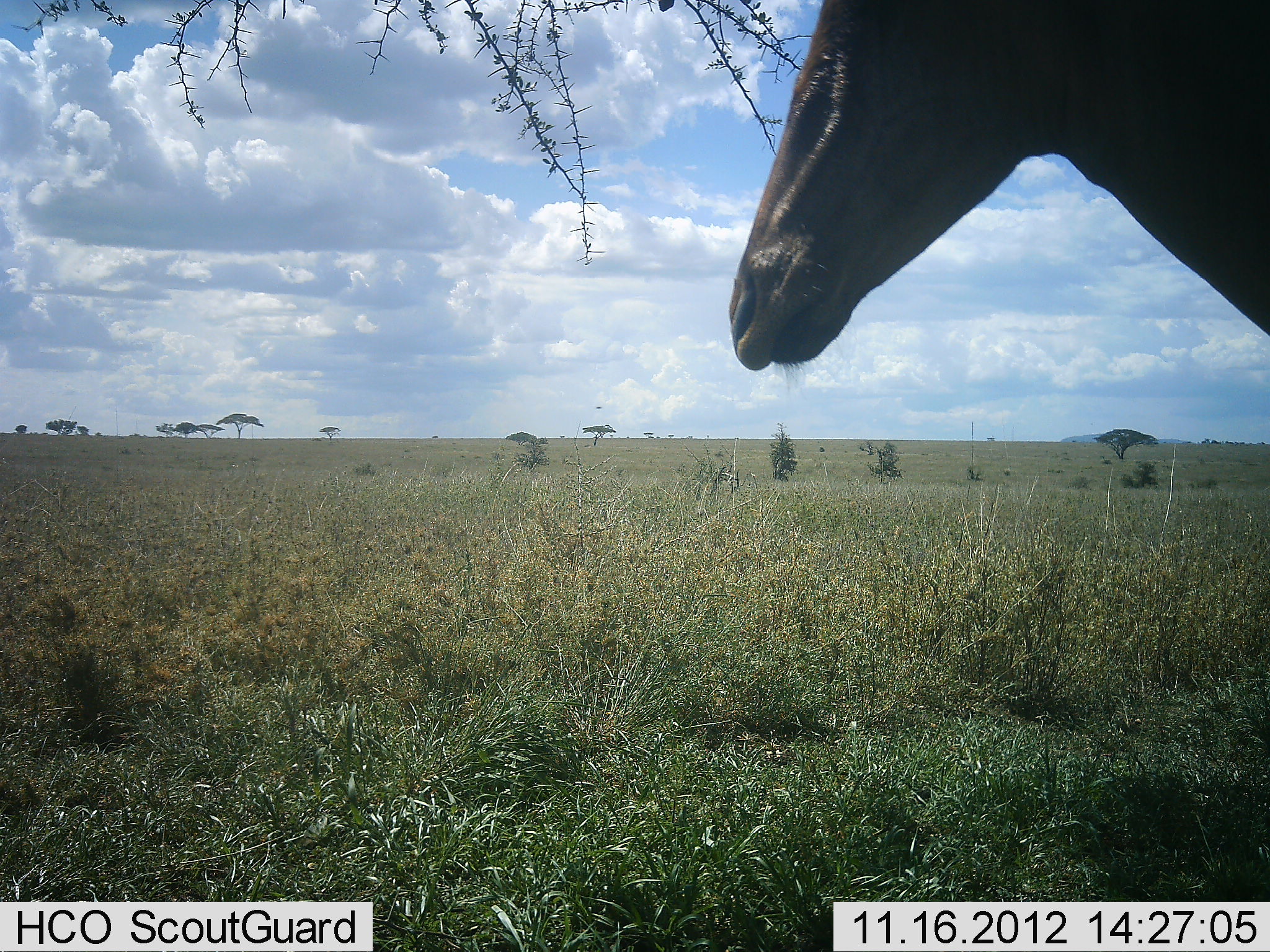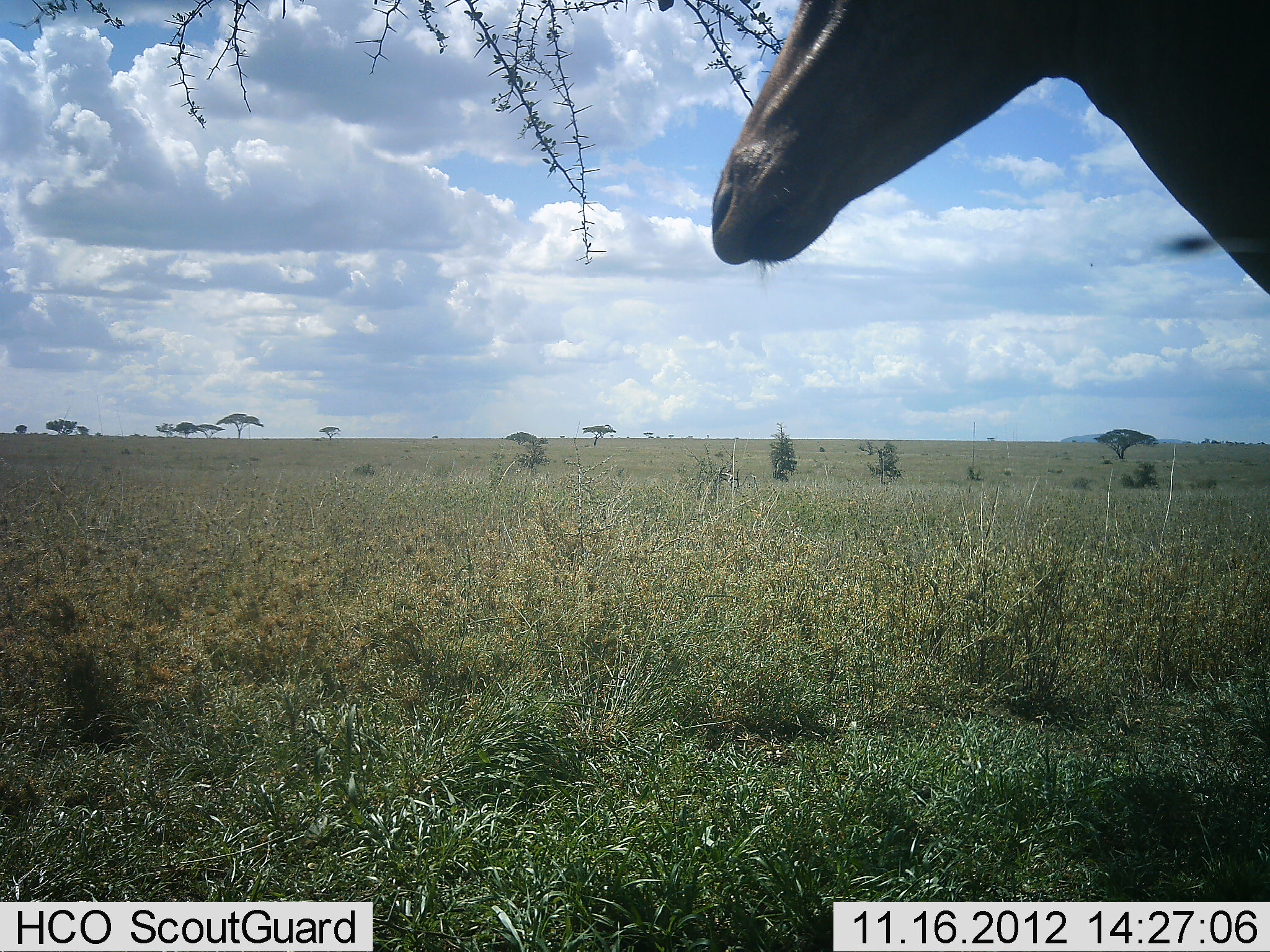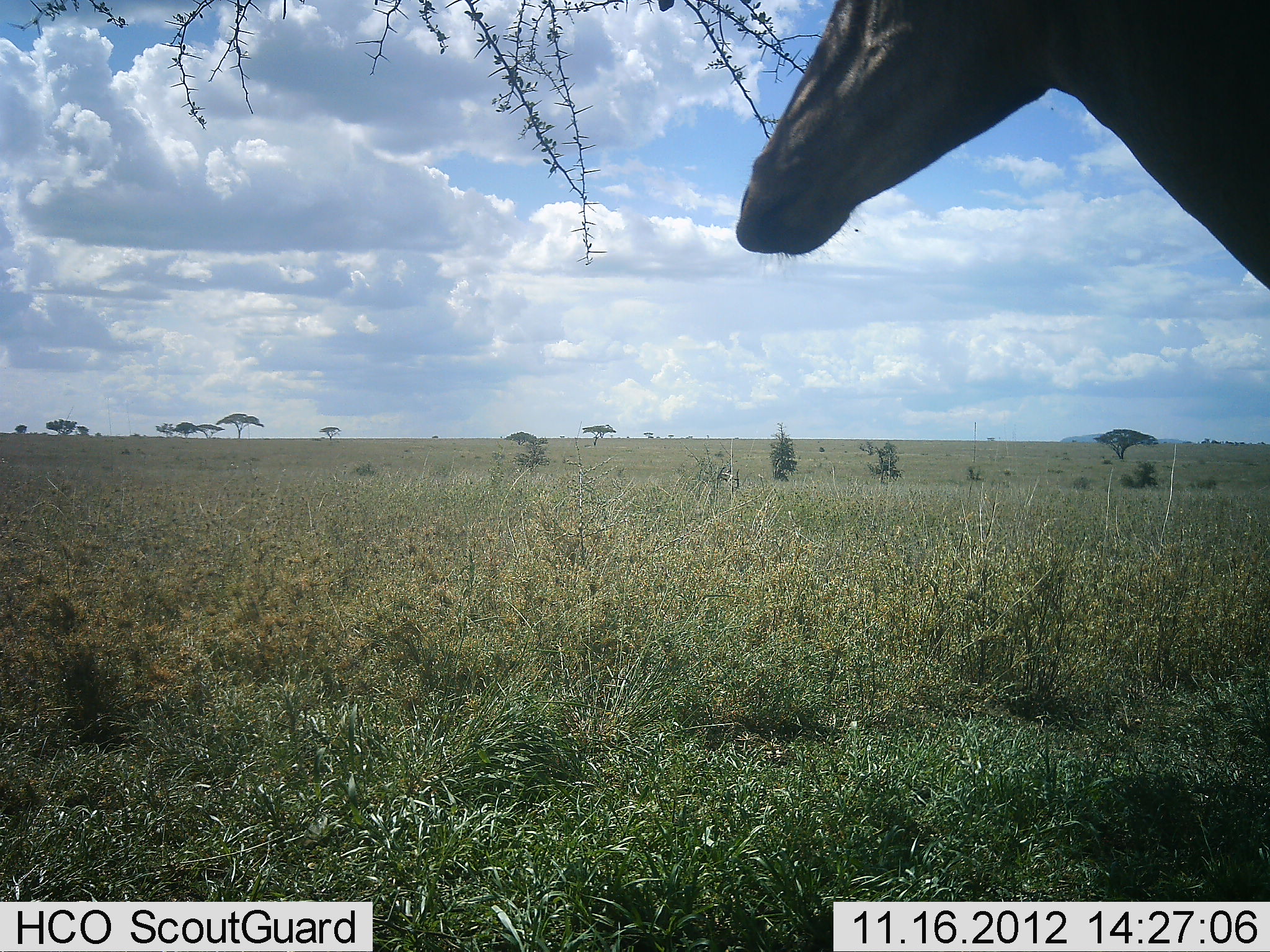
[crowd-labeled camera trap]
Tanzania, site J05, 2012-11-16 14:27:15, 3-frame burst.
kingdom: Animalia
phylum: Chordata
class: Mammalia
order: Artiodactyla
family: Bovidae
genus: Alcelaphus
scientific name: Alcelaphus buselaphus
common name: hartebeest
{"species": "hartebeest (Alcelaphus buselaphus)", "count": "1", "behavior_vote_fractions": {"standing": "100%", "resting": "0%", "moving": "0%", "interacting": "0%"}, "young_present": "0%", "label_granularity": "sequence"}